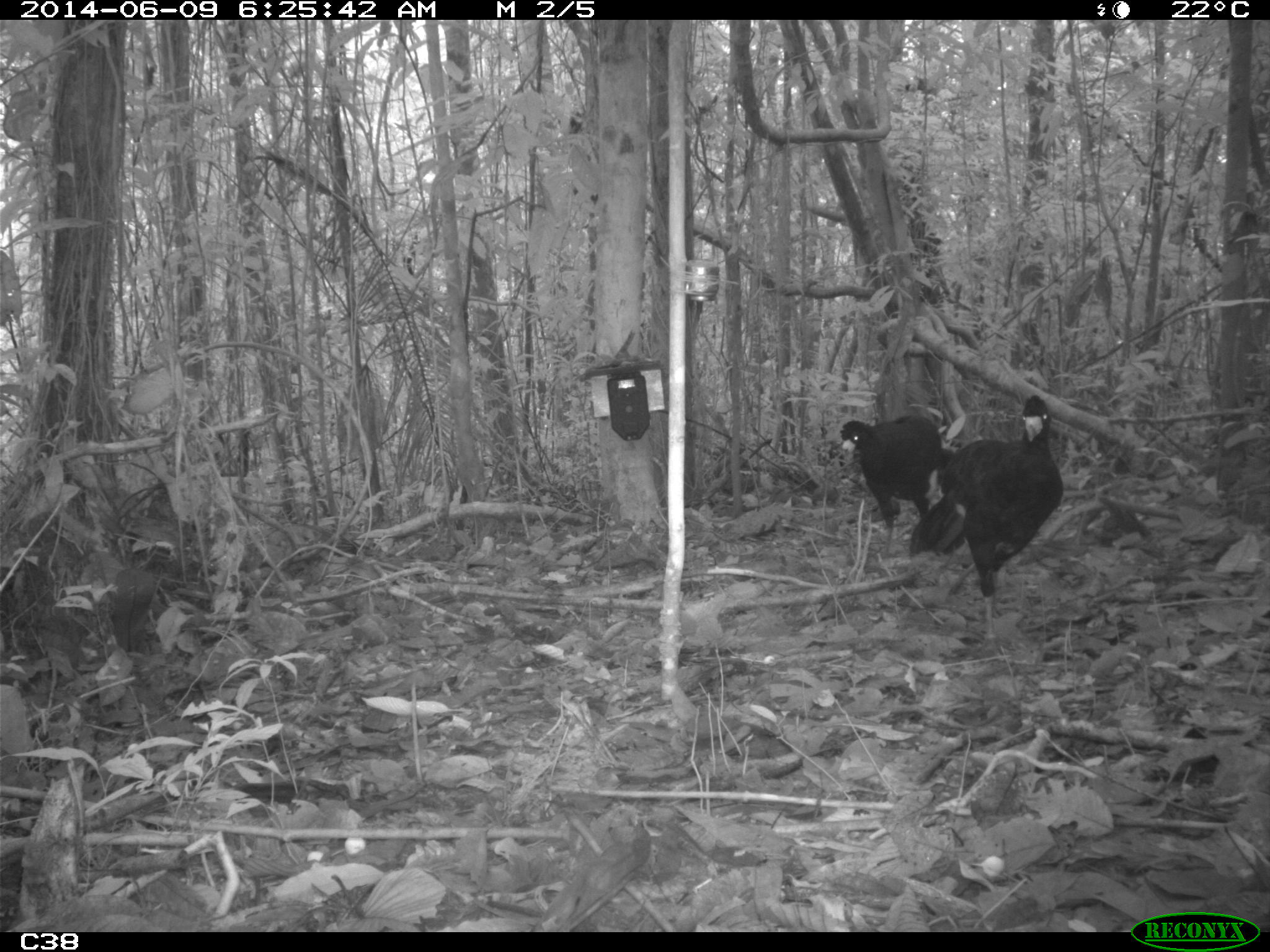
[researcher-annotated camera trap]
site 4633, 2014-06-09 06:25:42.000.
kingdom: Animalia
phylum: Chordata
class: Aves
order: Galliformes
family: Cracidae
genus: Crax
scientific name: Crax alector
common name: black curassow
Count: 2.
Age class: adult.